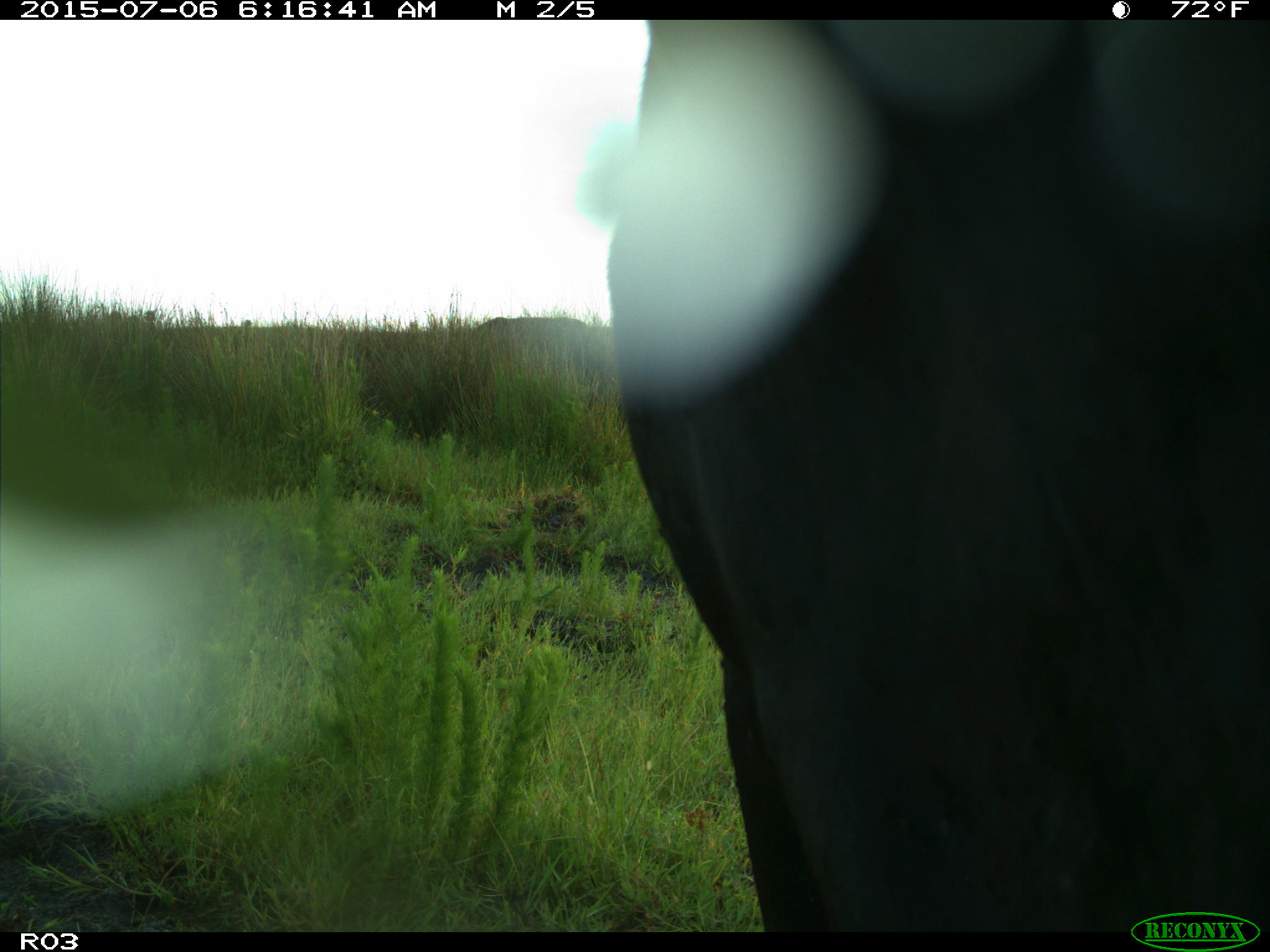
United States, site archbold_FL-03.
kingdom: Animalia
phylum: Chordata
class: Mammalia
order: Artiodactyla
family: Bovidae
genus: Bos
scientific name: Bos taurus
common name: domestic cow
Bos taurus (domestic cow).